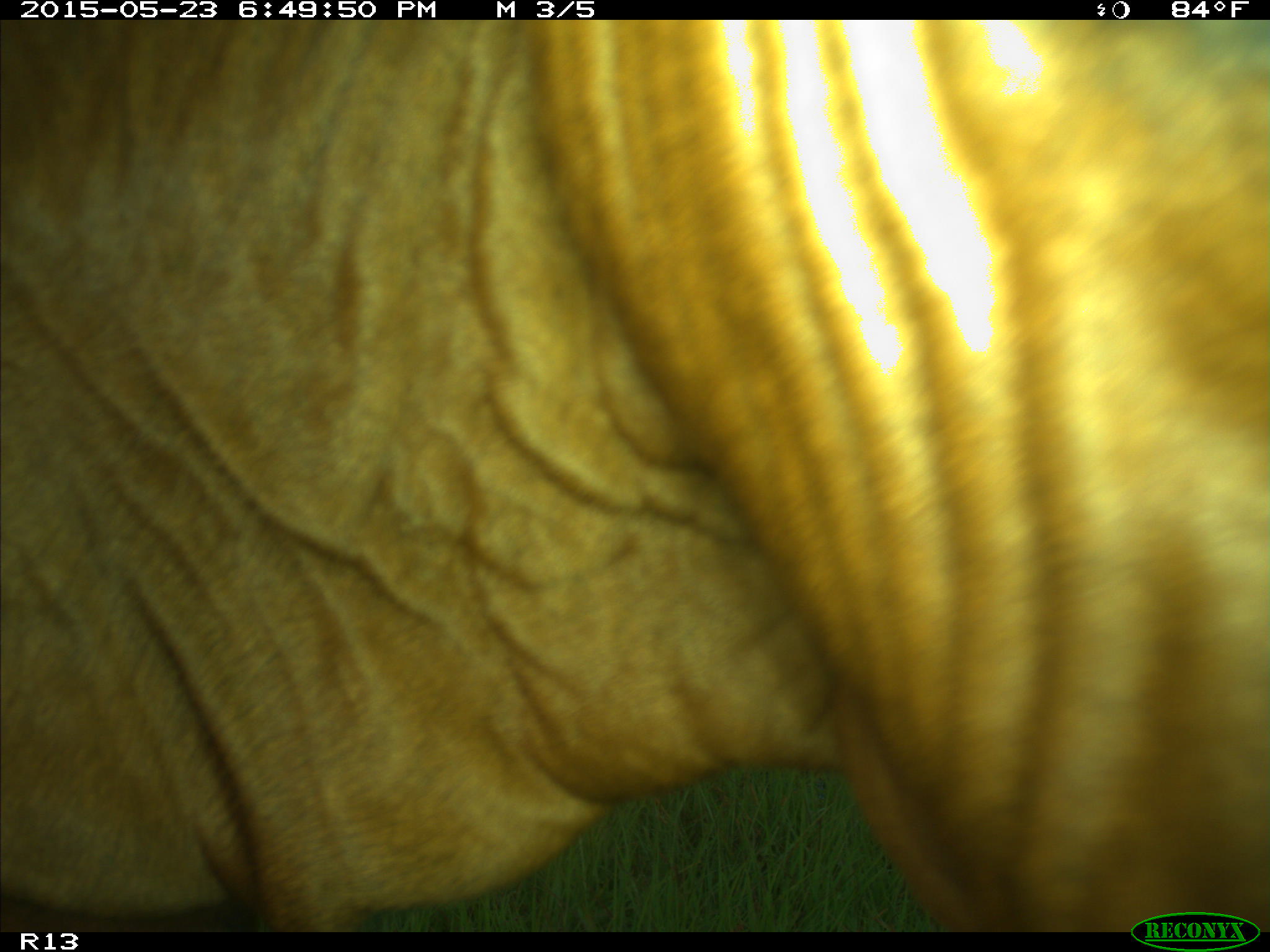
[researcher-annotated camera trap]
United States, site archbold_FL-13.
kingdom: Animalia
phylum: Chordata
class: Mammalia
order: Artiodactyla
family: Bovidae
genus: Bos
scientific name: Bos taurus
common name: domestic cow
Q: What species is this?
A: Bos taurus (domestic cow).